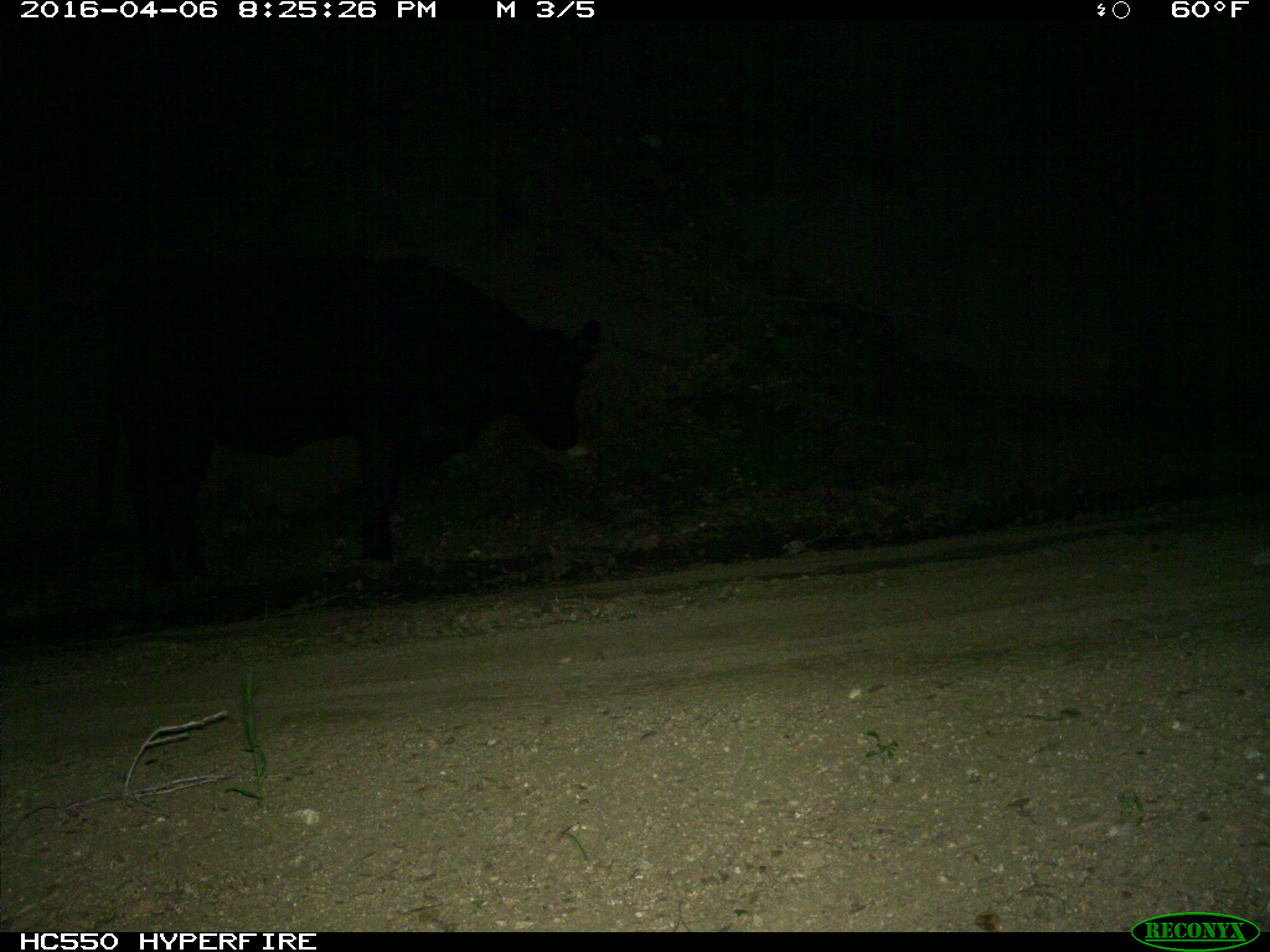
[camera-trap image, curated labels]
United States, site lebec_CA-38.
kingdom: Animalia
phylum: Chordata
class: Mammalia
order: Artiodactyla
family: Bovidae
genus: Bos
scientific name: Bos taurus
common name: domestic cow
Bos taurus (domestic cow).